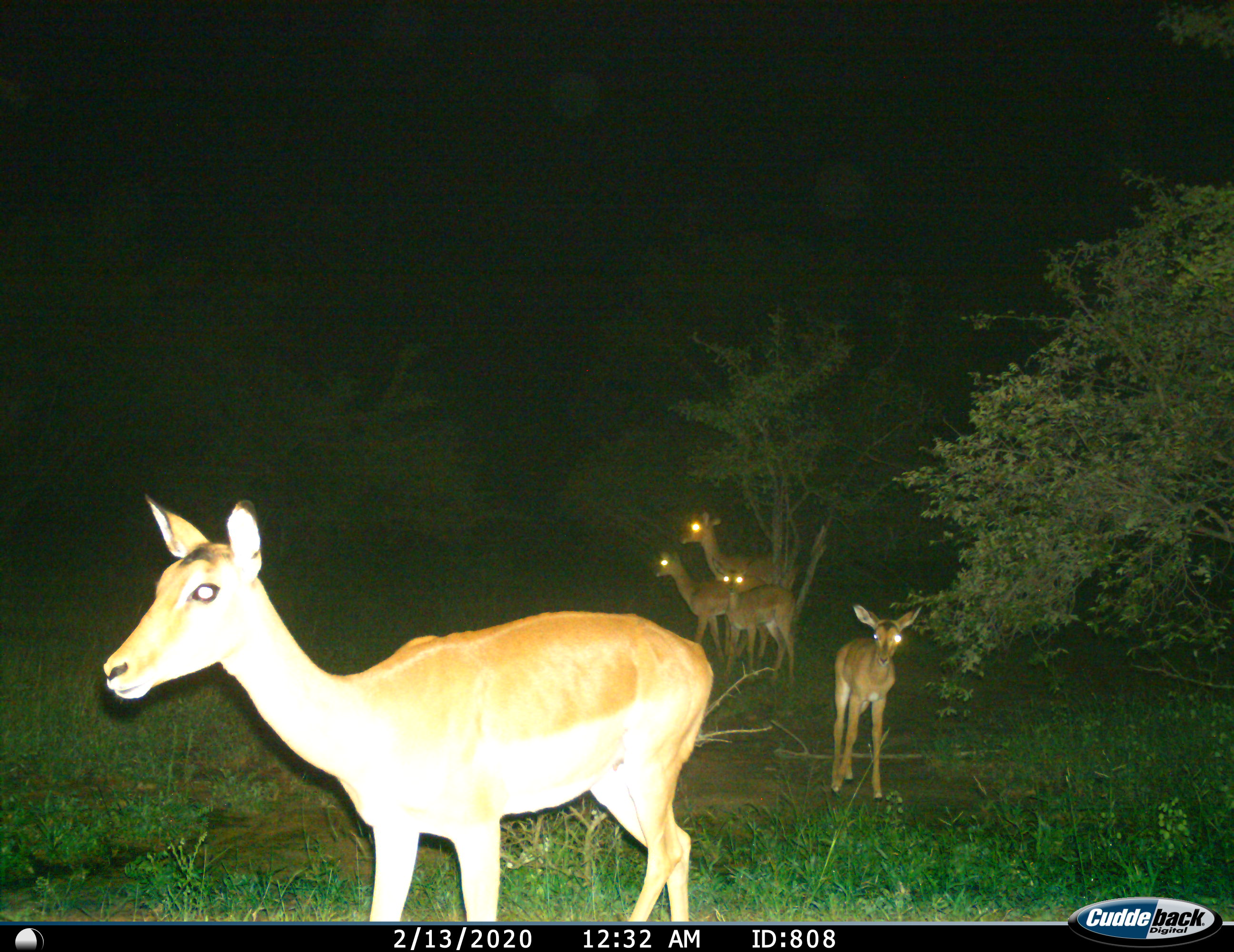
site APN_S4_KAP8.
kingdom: Animalia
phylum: Chordata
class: Mammalia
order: Artiodactyla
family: Bovidae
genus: Aepyceros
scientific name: Aepyceros melampus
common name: impala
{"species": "impala (Aepyceros melampus)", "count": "5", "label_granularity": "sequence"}